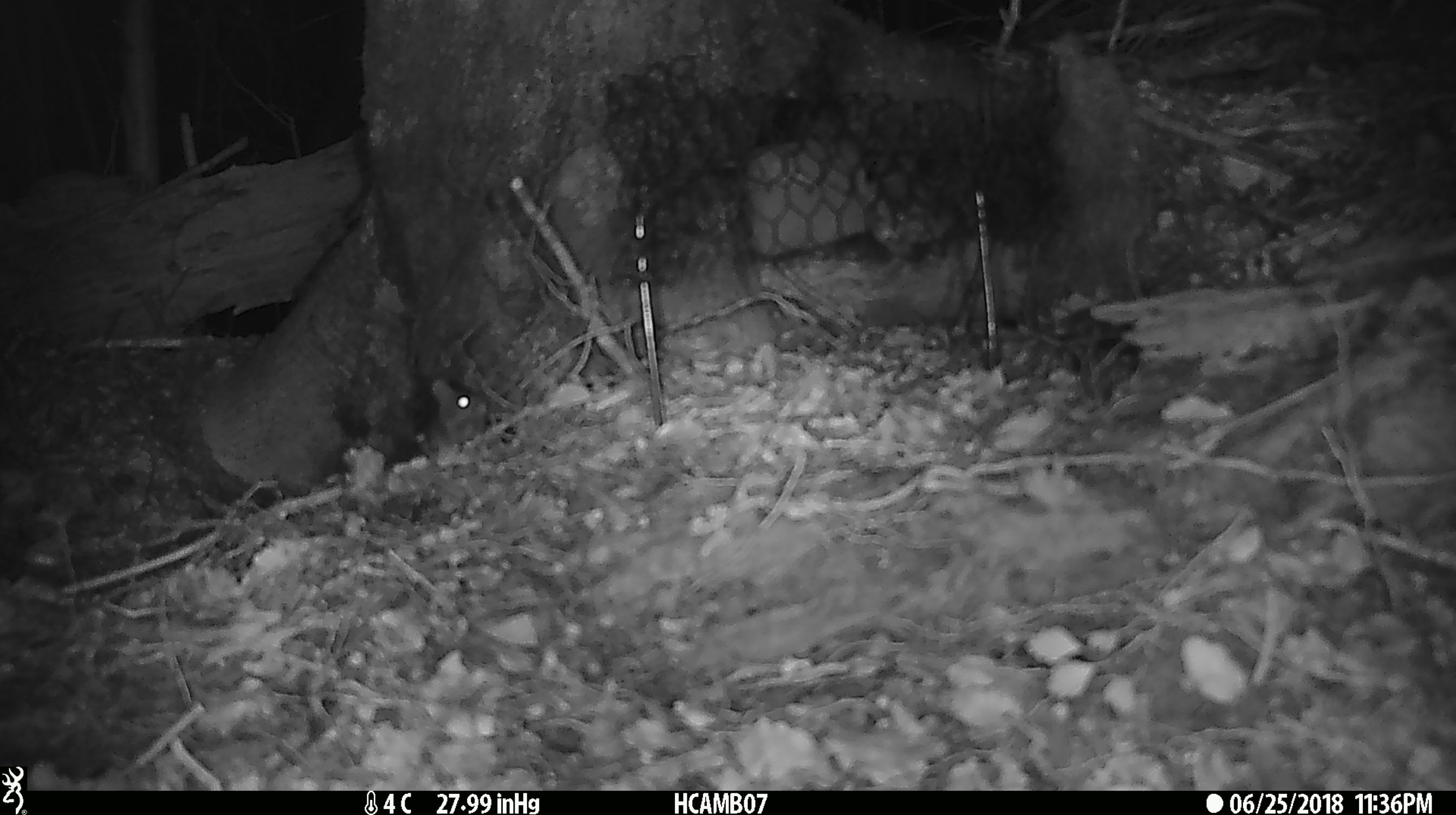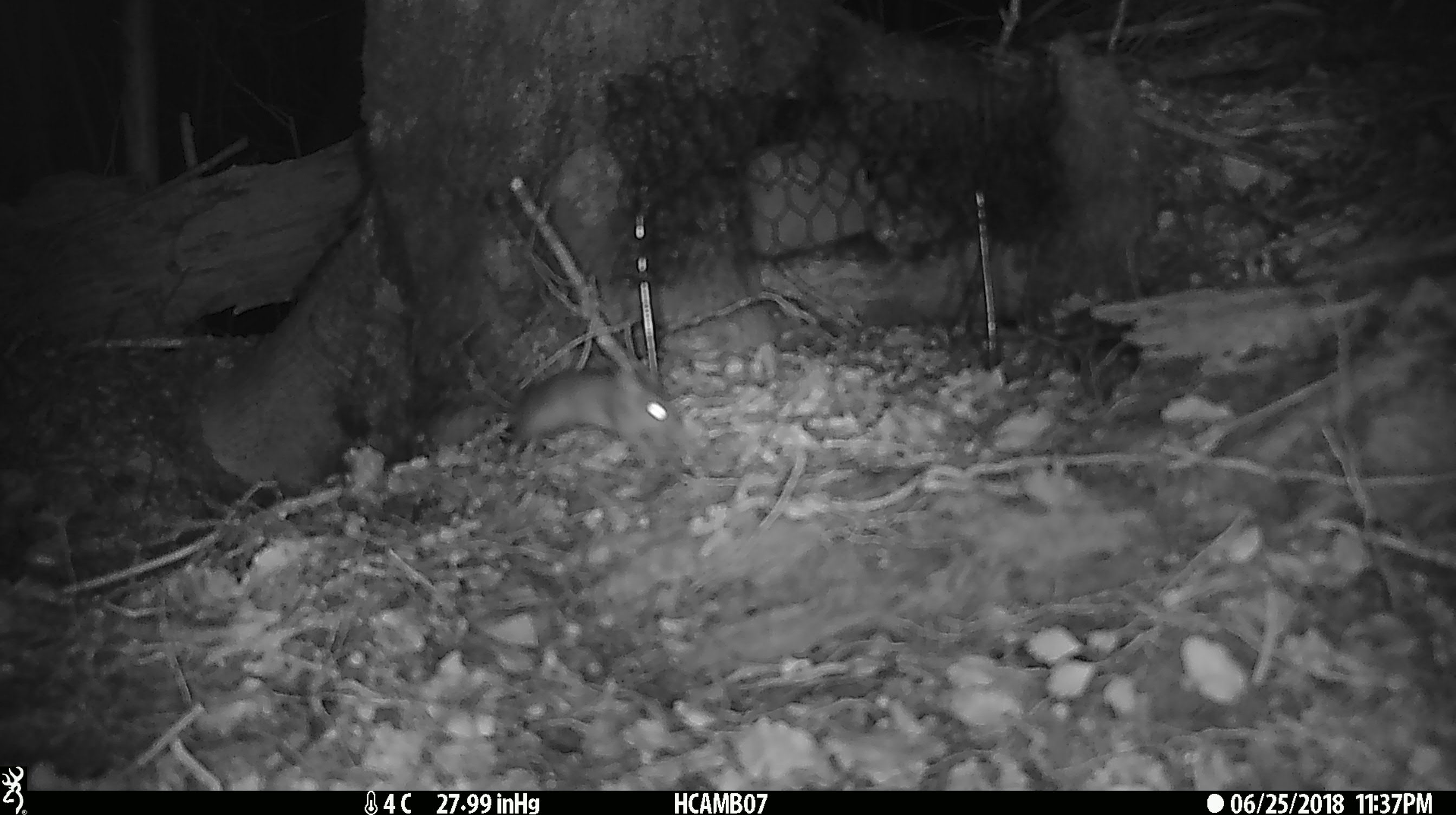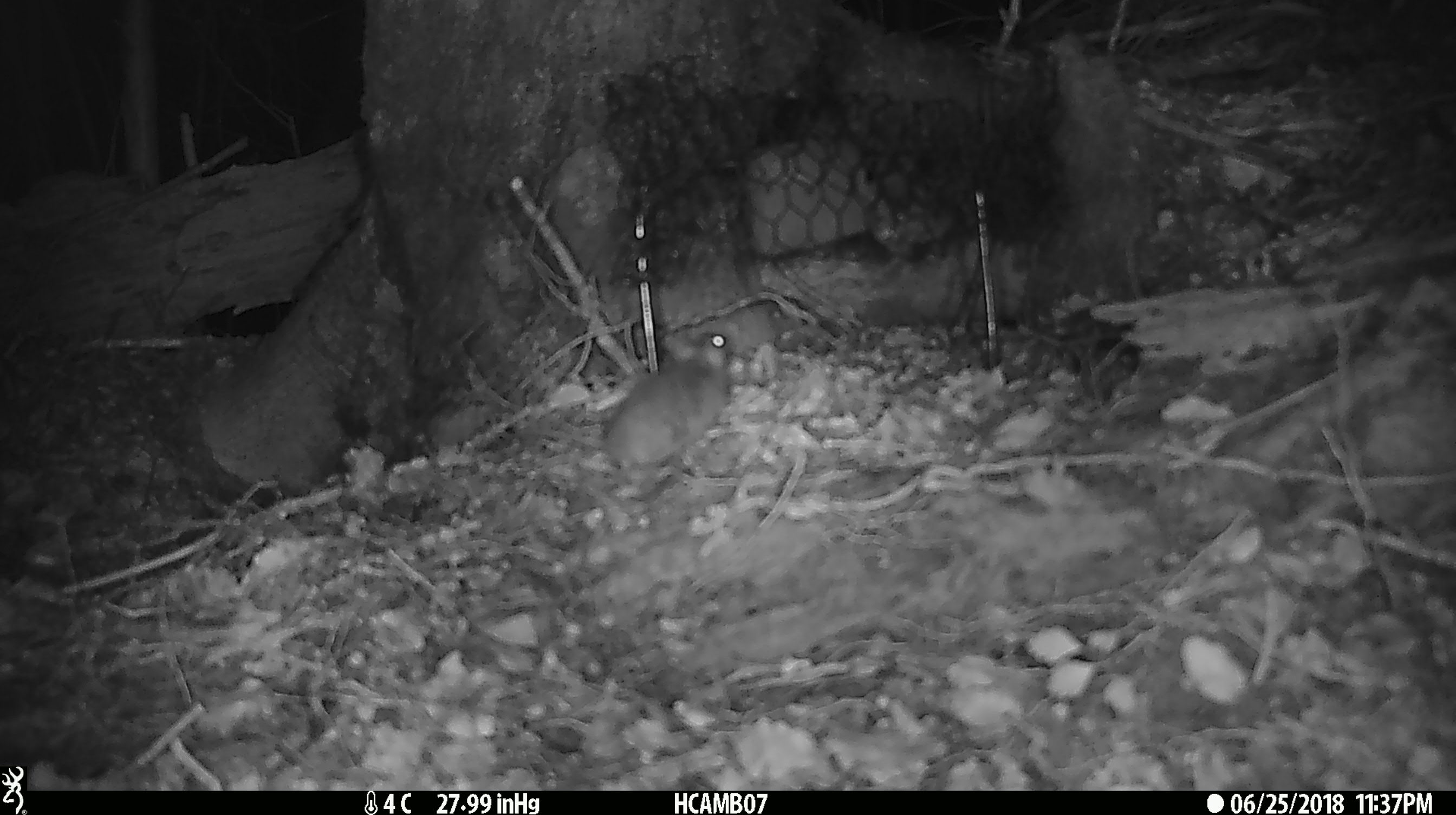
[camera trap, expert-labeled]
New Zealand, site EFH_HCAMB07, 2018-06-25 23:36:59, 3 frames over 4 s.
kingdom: Animalia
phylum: Chordata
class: Mammalia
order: Rodentia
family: Muridae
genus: Mus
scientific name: Mus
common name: mouse